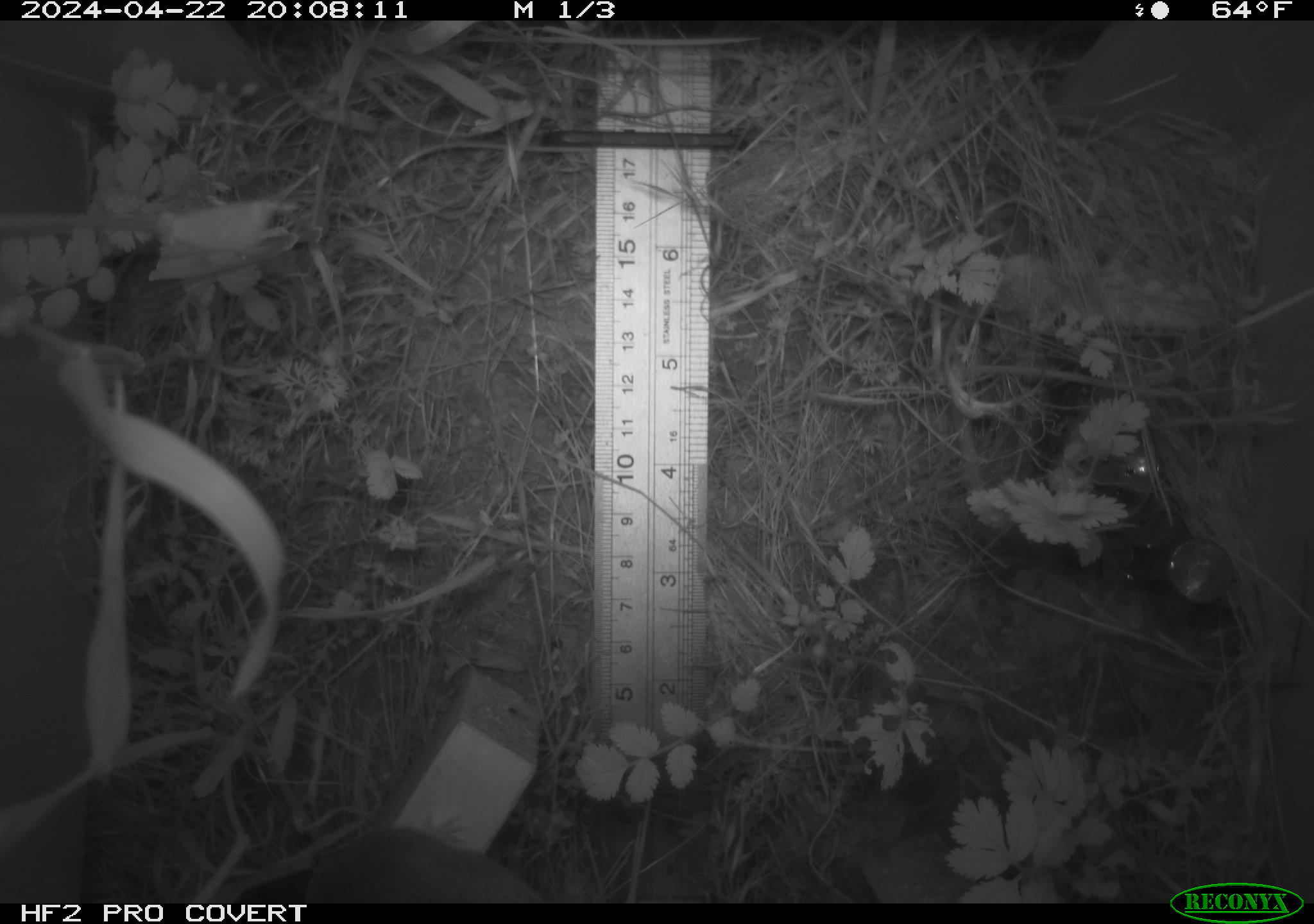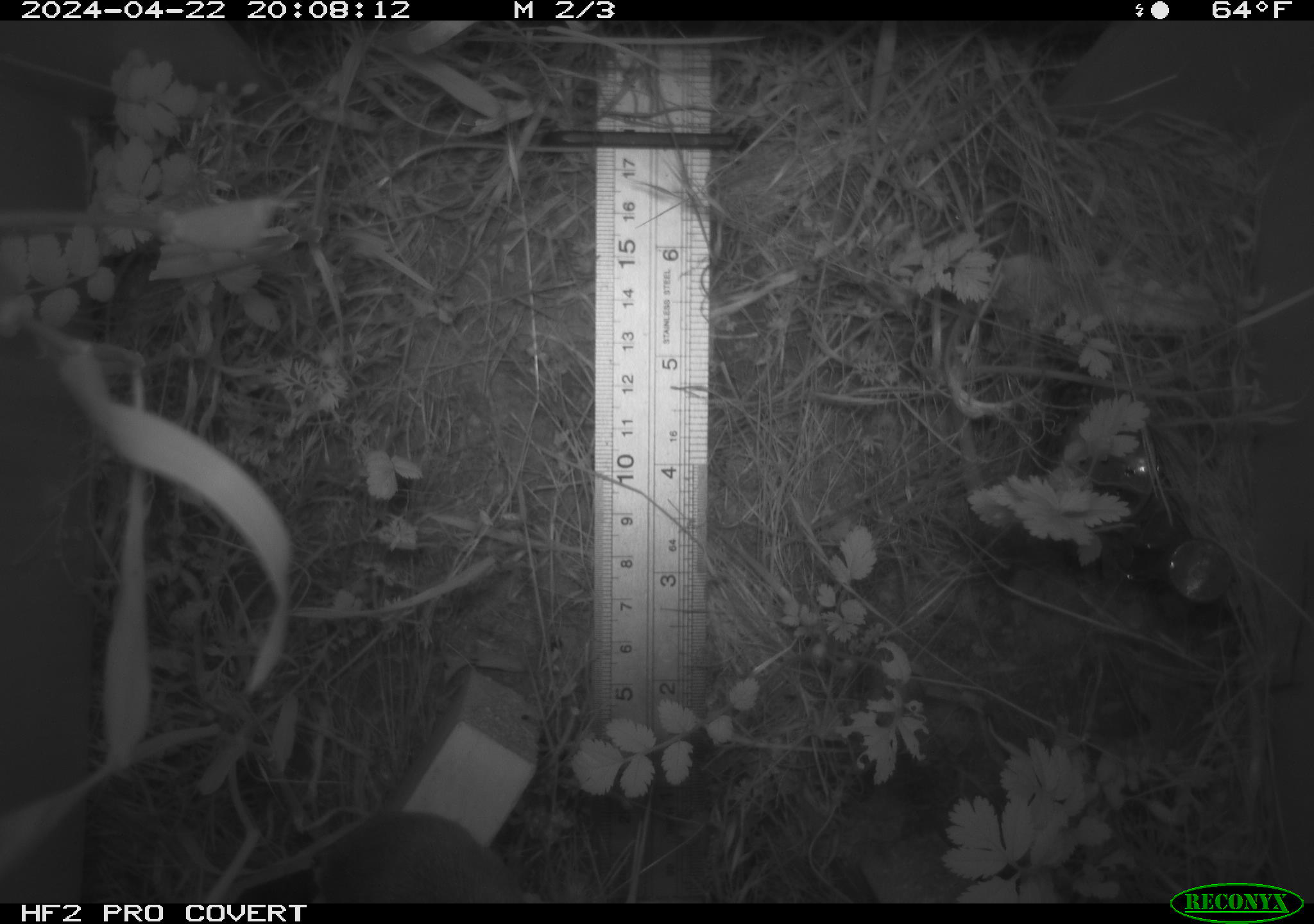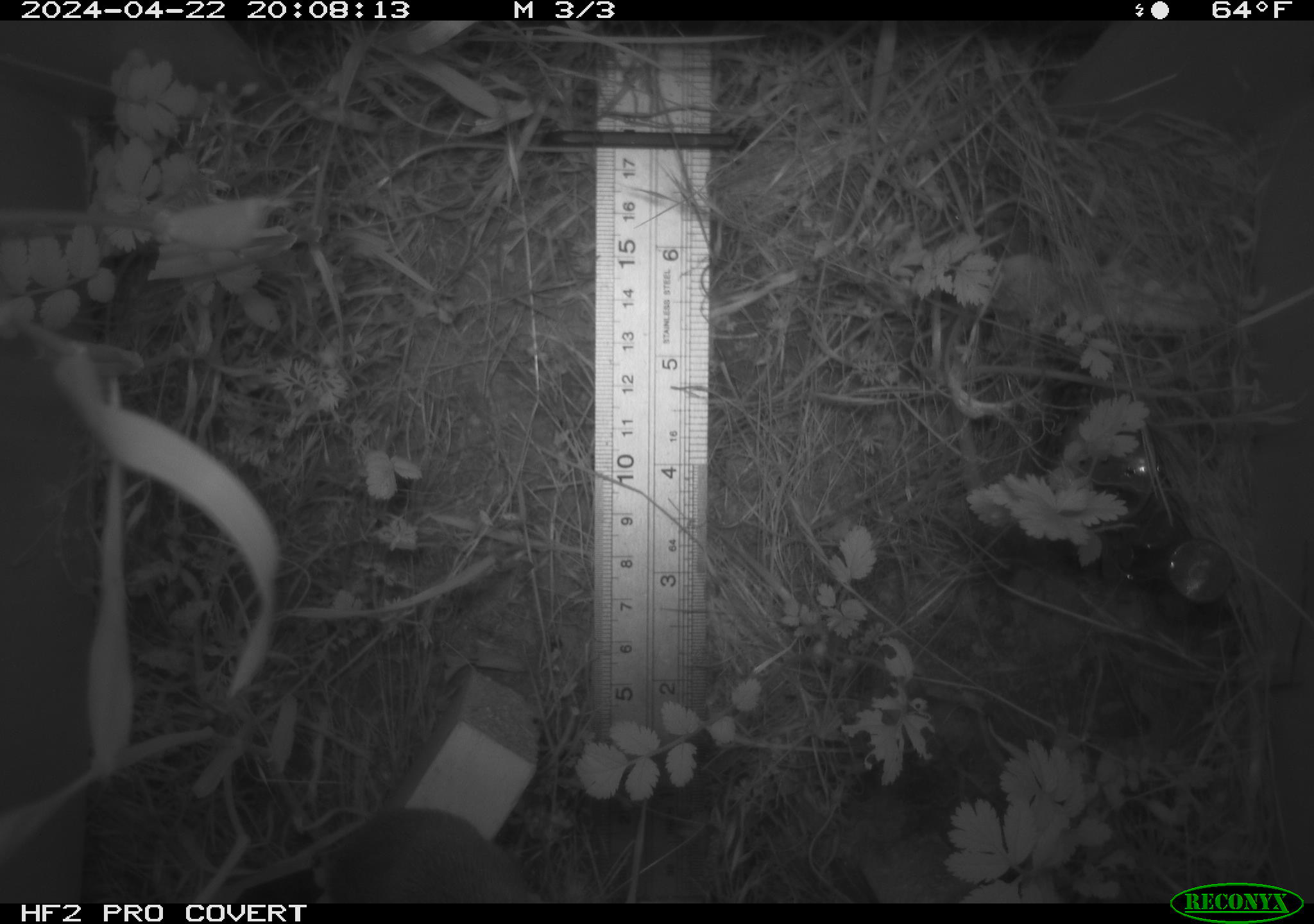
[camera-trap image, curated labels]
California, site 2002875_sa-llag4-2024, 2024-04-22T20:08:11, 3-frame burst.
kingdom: Animalia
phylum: Chordata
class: Mammalia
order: Rodentia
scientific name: Rodentia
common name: rodent